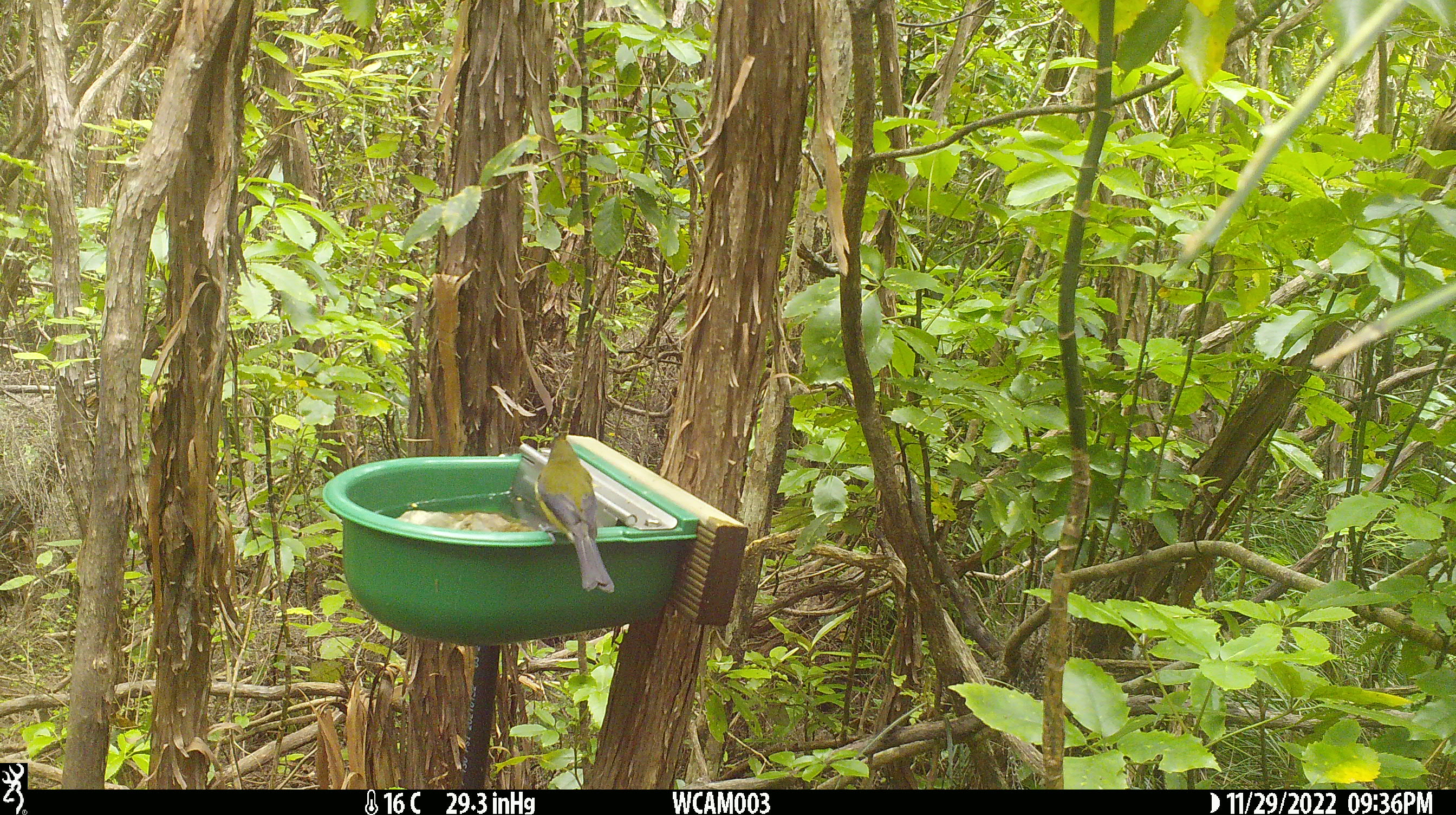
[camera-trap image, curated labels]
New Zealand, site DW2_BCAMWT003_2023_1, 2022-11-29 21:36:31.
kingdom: Animalia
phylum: Chordata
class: Aves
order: Passeriformes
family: Meliphagidae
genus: Anthornis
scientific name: Anthornis melanura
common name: new zealand bellbird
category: bellbird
Bellbird (new zealand bellbird) (Anthornis melanura).